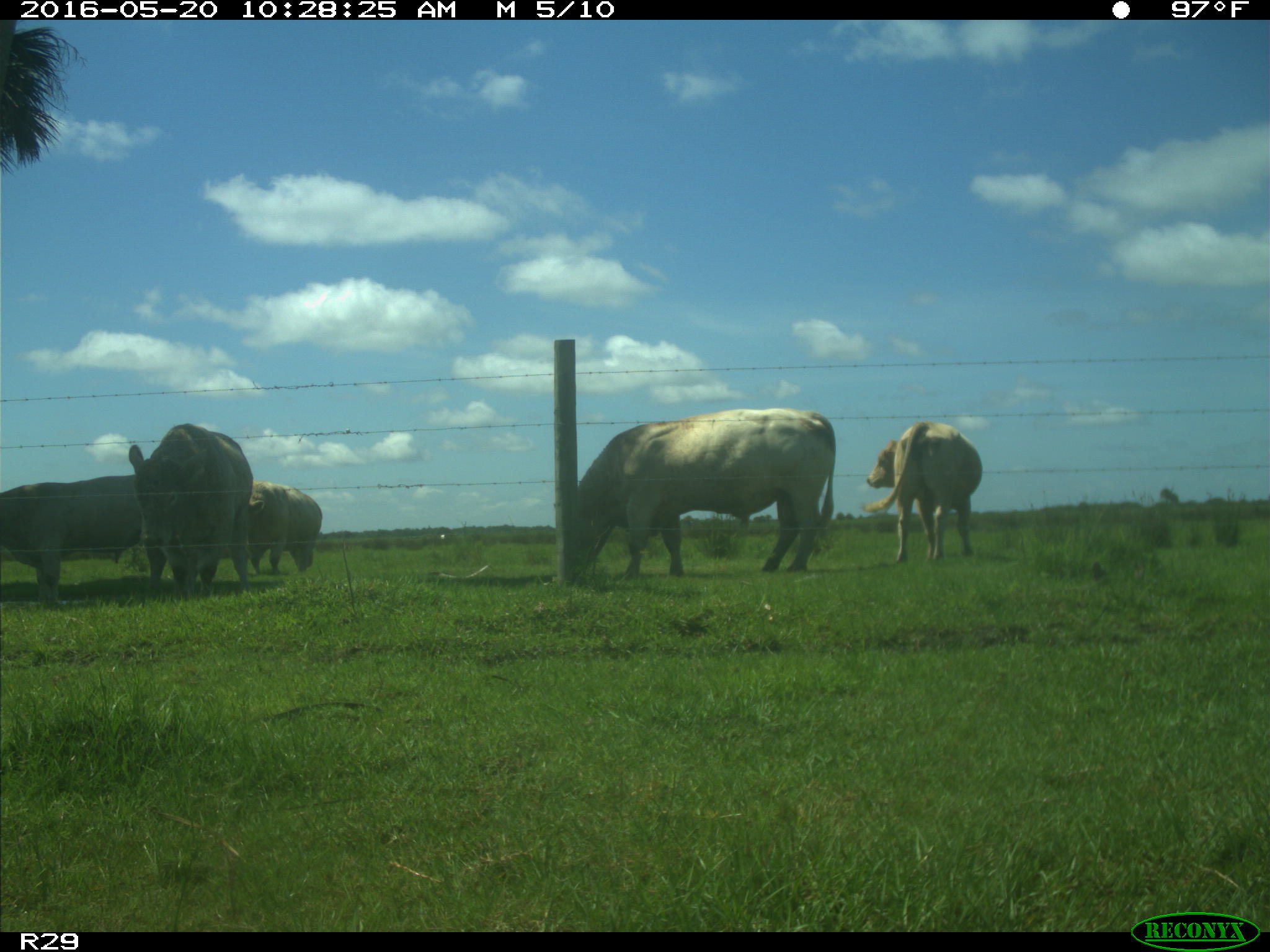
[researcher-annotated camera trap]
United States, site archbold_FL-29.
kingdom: Animalia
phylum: Chordata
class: Mammalia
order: Artiodactyla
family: Bovidae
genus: Bos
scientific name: Bos taurus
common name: domestic cow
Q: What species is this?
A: Bos taurus (domestic cow).